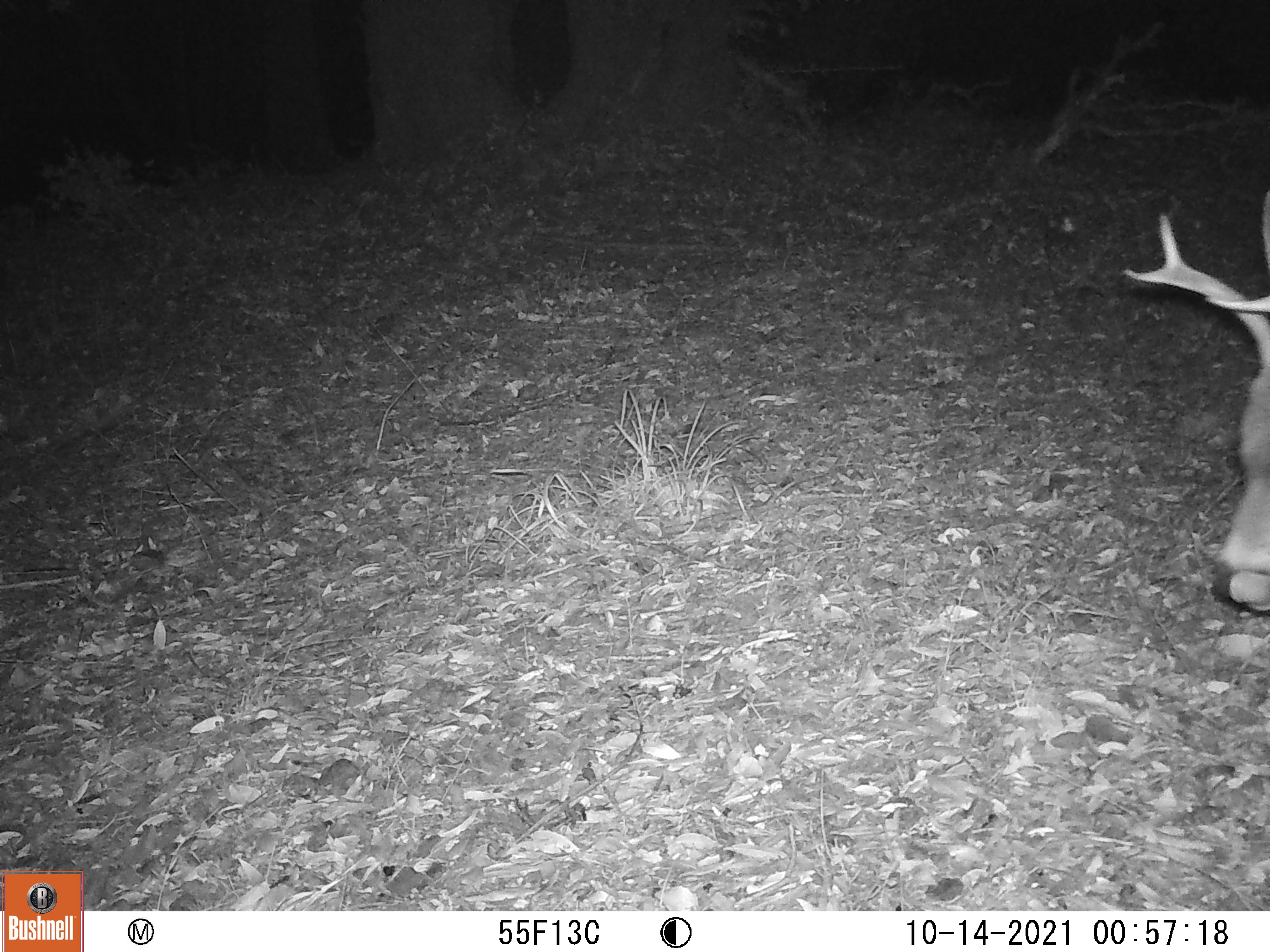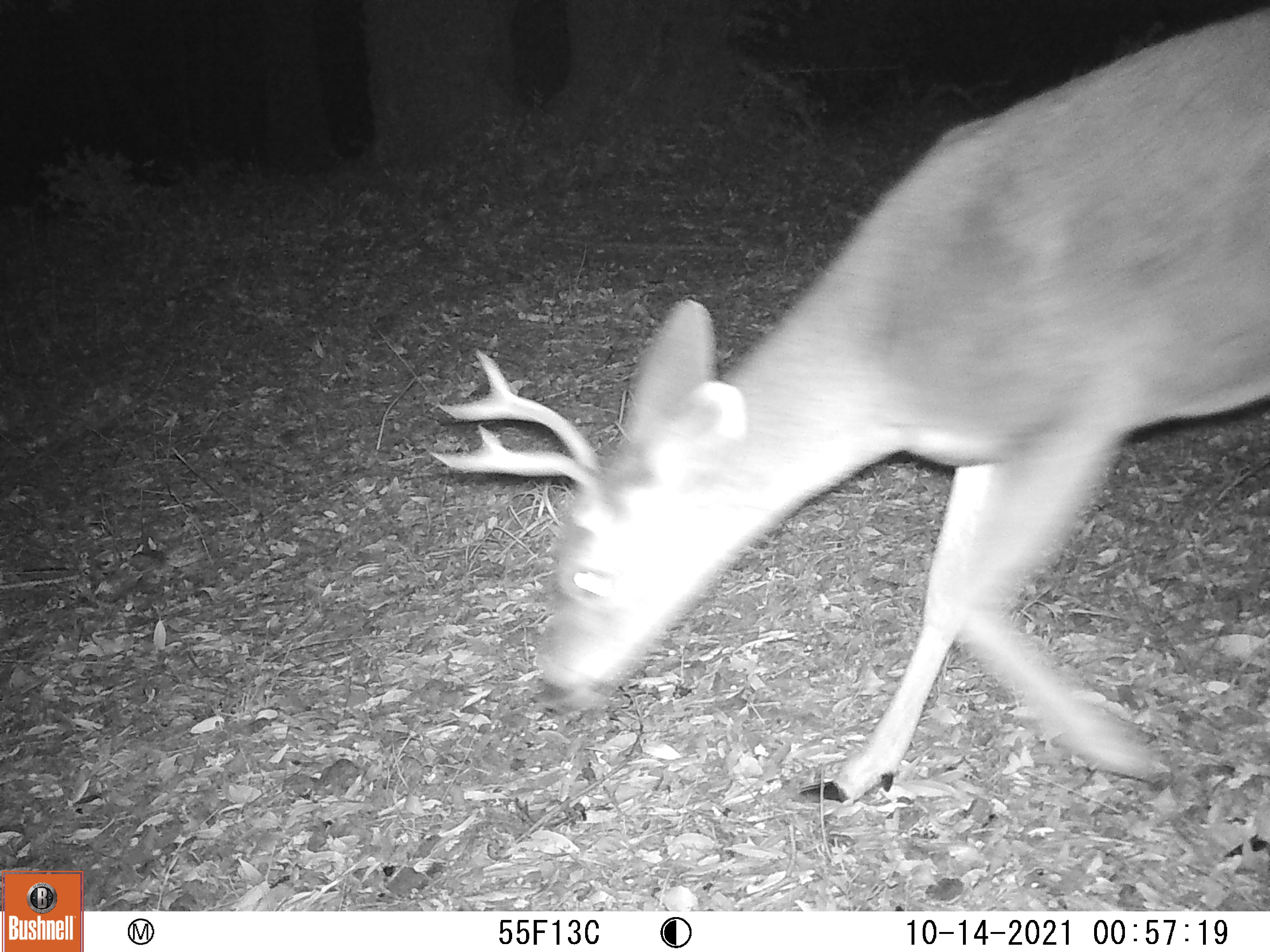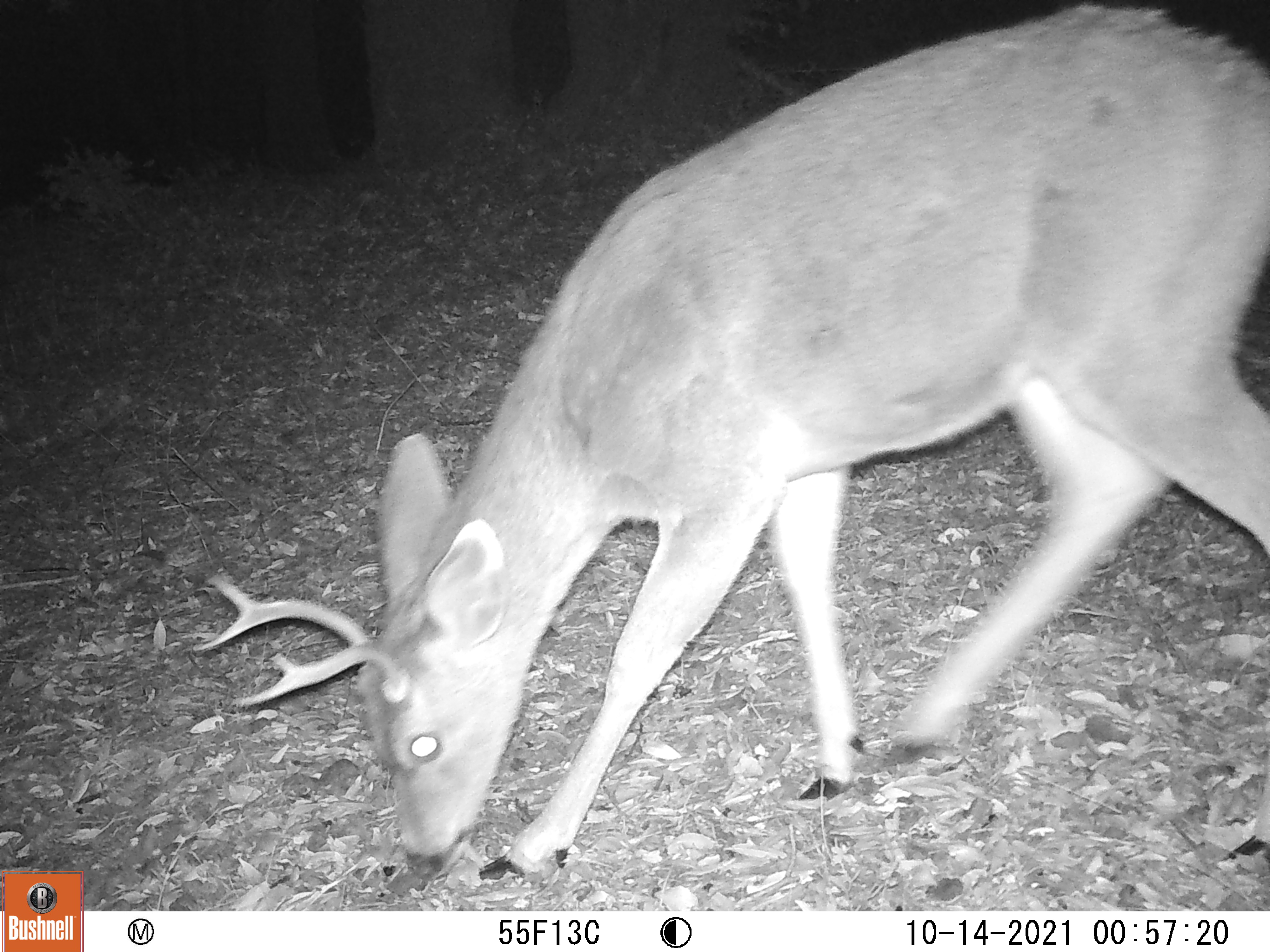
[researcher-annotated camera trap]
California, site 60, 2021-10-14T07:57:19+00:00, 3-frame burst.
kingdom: Animalia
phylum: Chordata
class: Mammalia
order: Artiodactyla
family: Cervidae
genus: Odocoileus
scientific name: Odocoileus hemionus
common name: mule deer